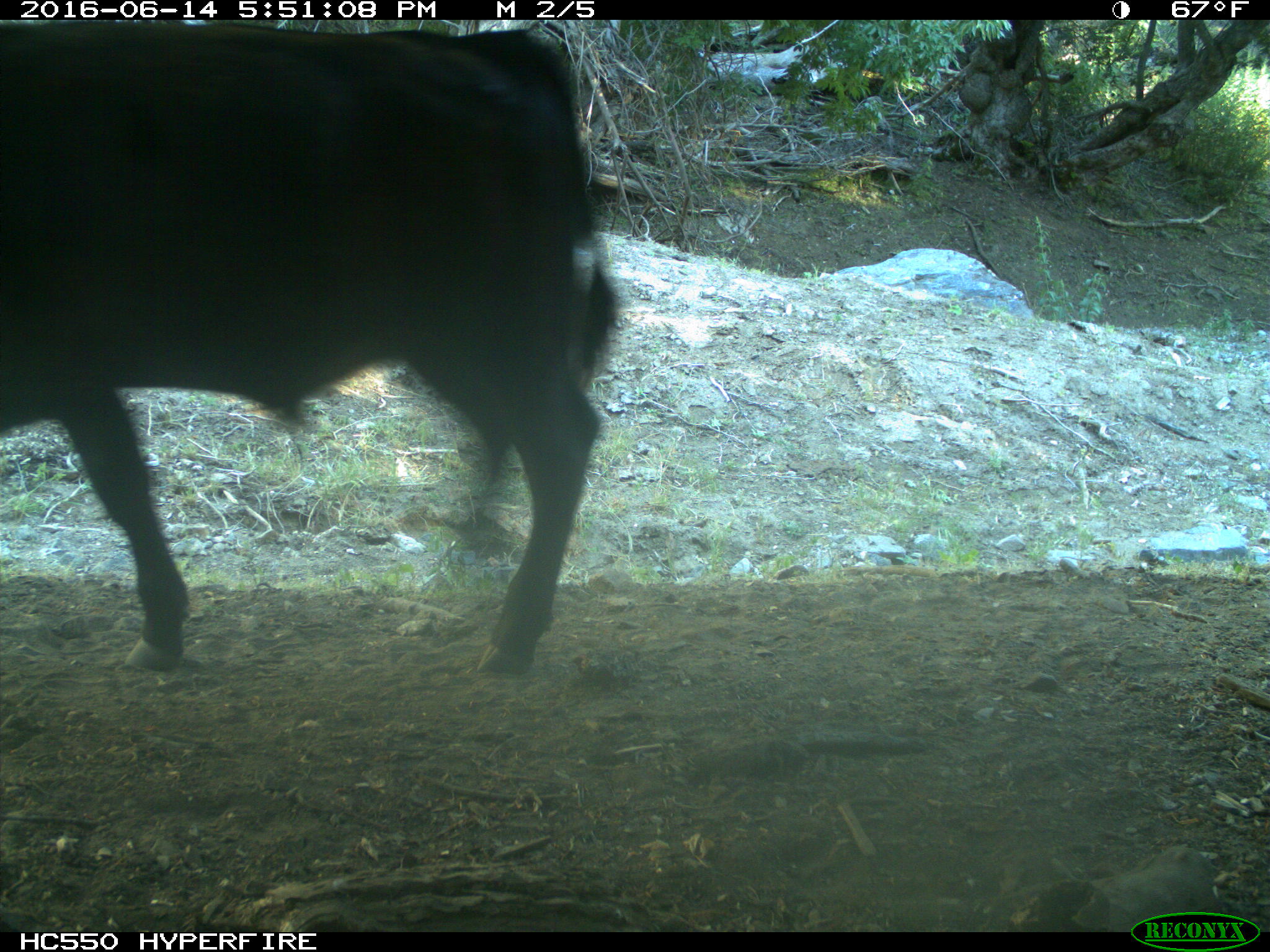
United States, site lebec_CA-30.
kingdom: Animalia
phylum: Chordata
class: Mammalia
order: Artiodactyla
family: Bovidae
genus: Bos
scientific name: Bos taurus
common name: domestic cow